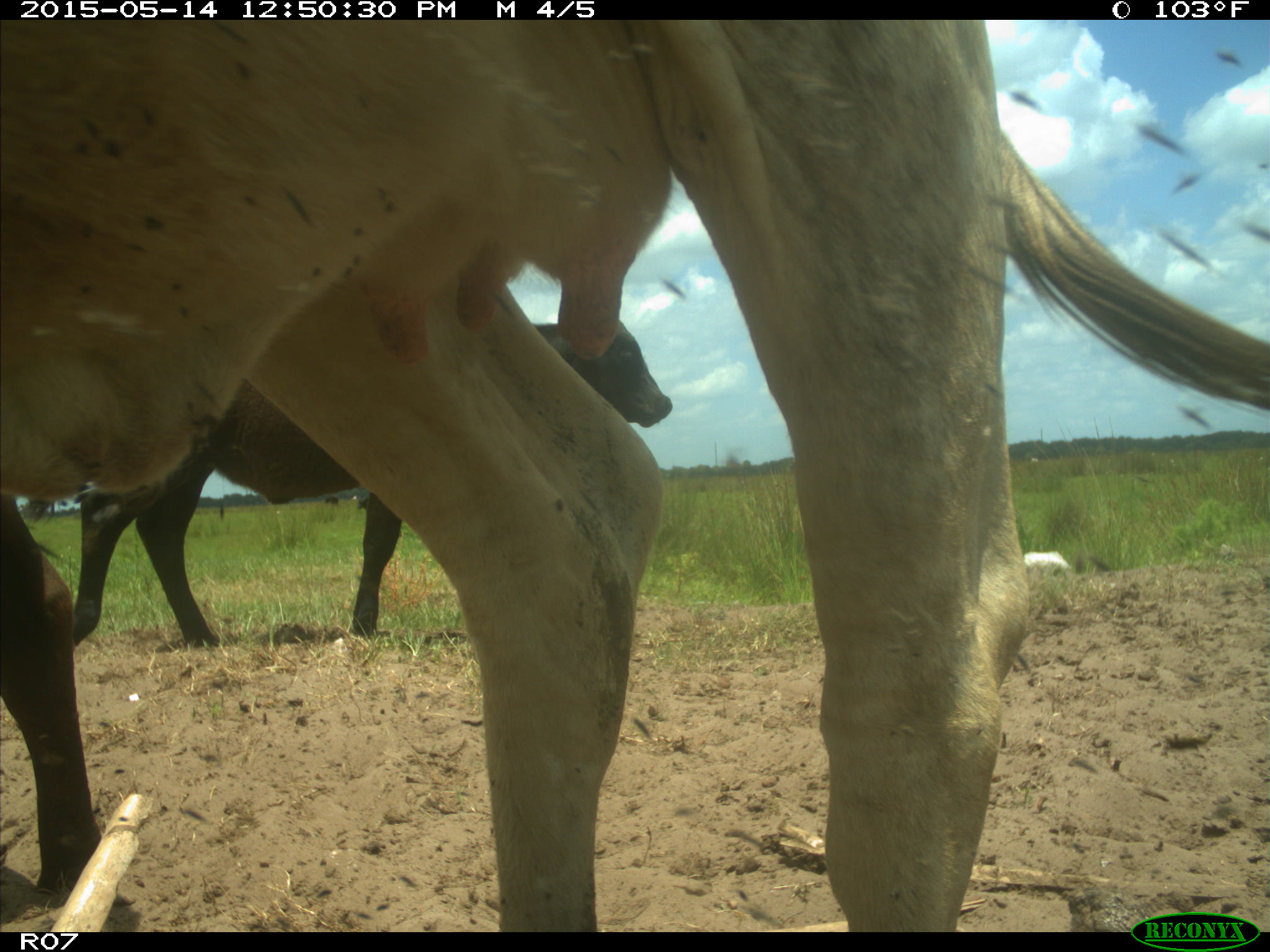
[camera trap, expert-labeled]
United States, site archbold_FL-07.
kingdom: Animalia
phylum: Chordata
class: Mammalia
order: Artiodactyla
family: Bovidae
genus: Bos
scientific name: Bos taurus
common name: domestic cow